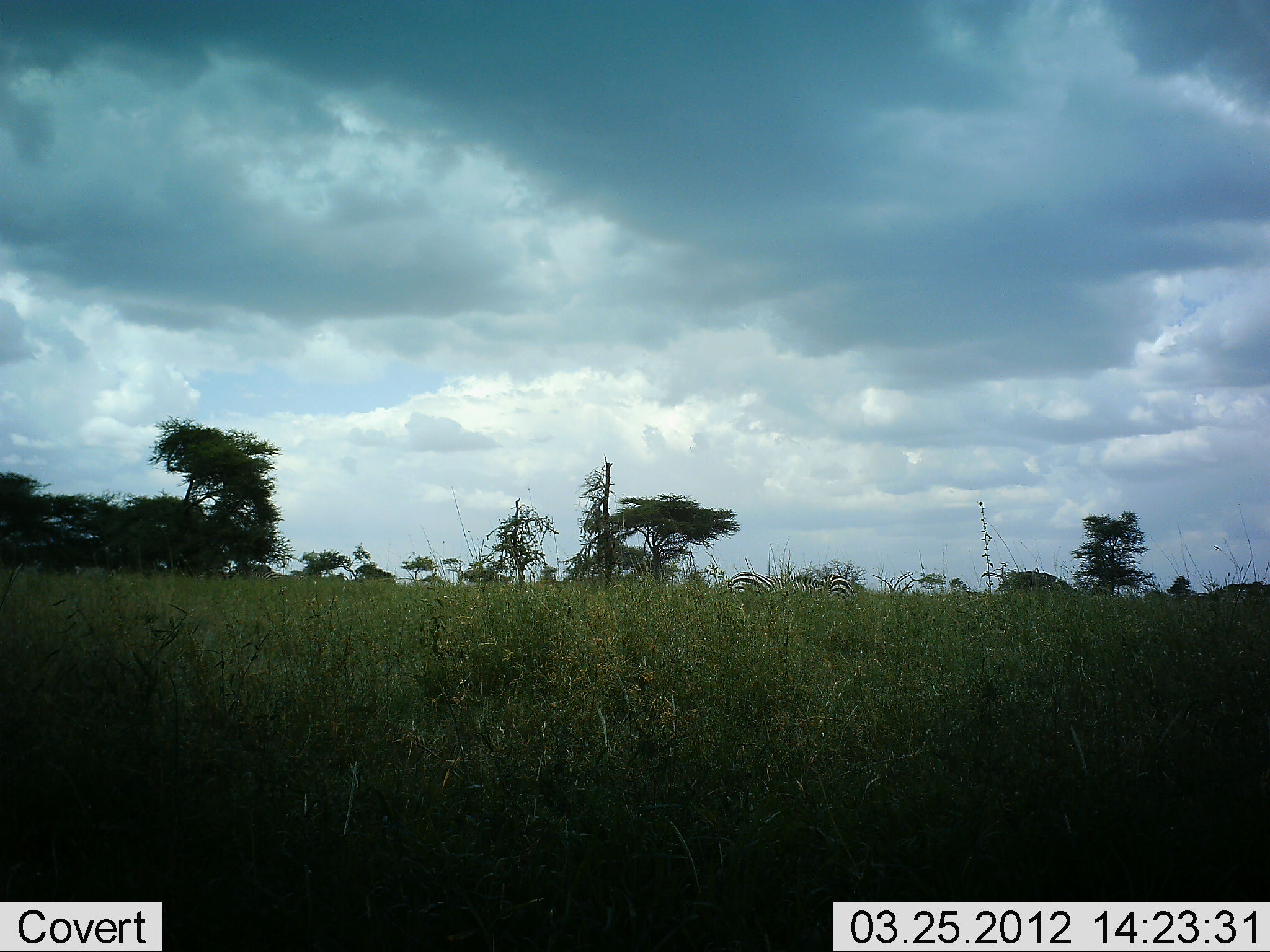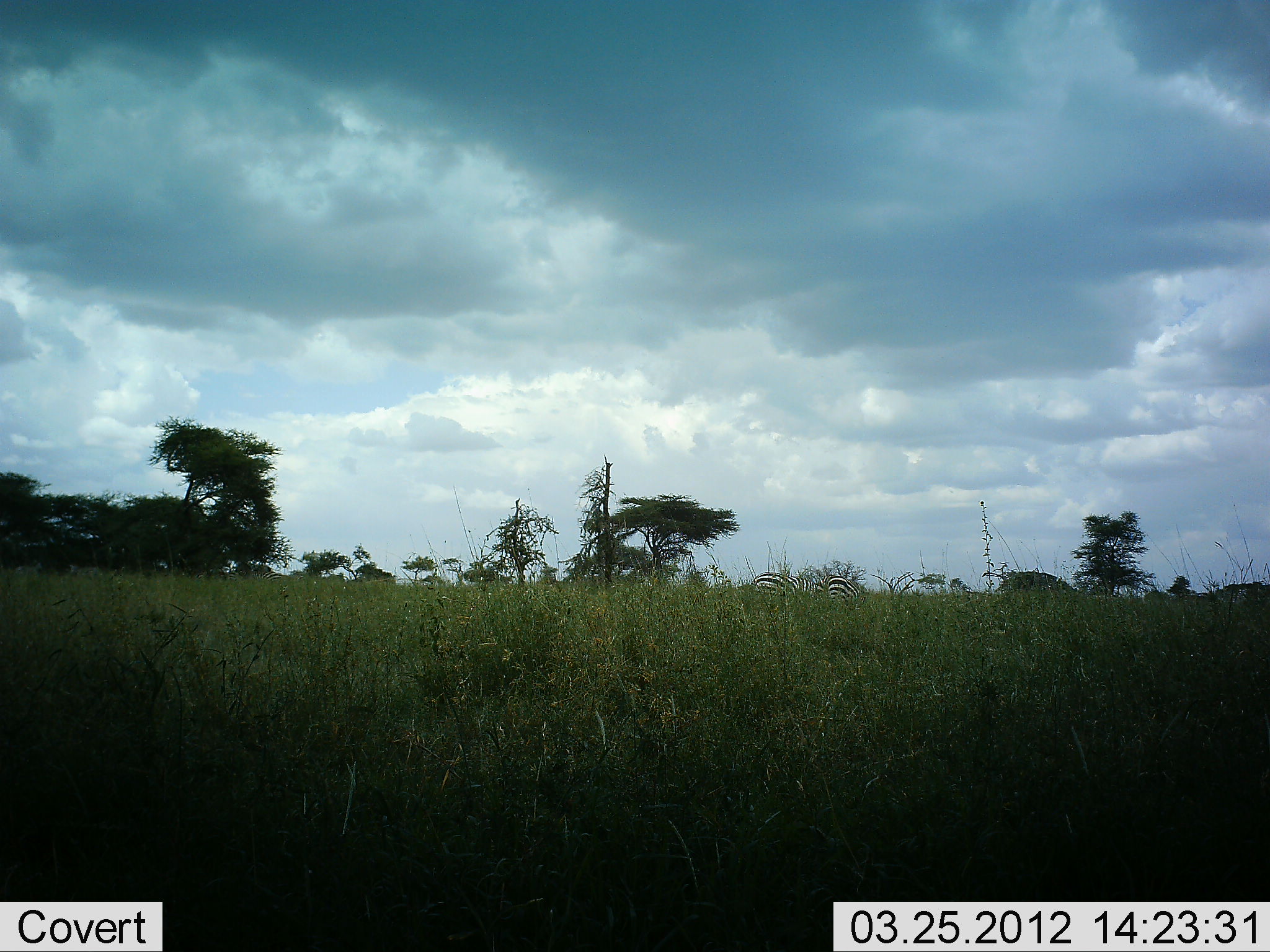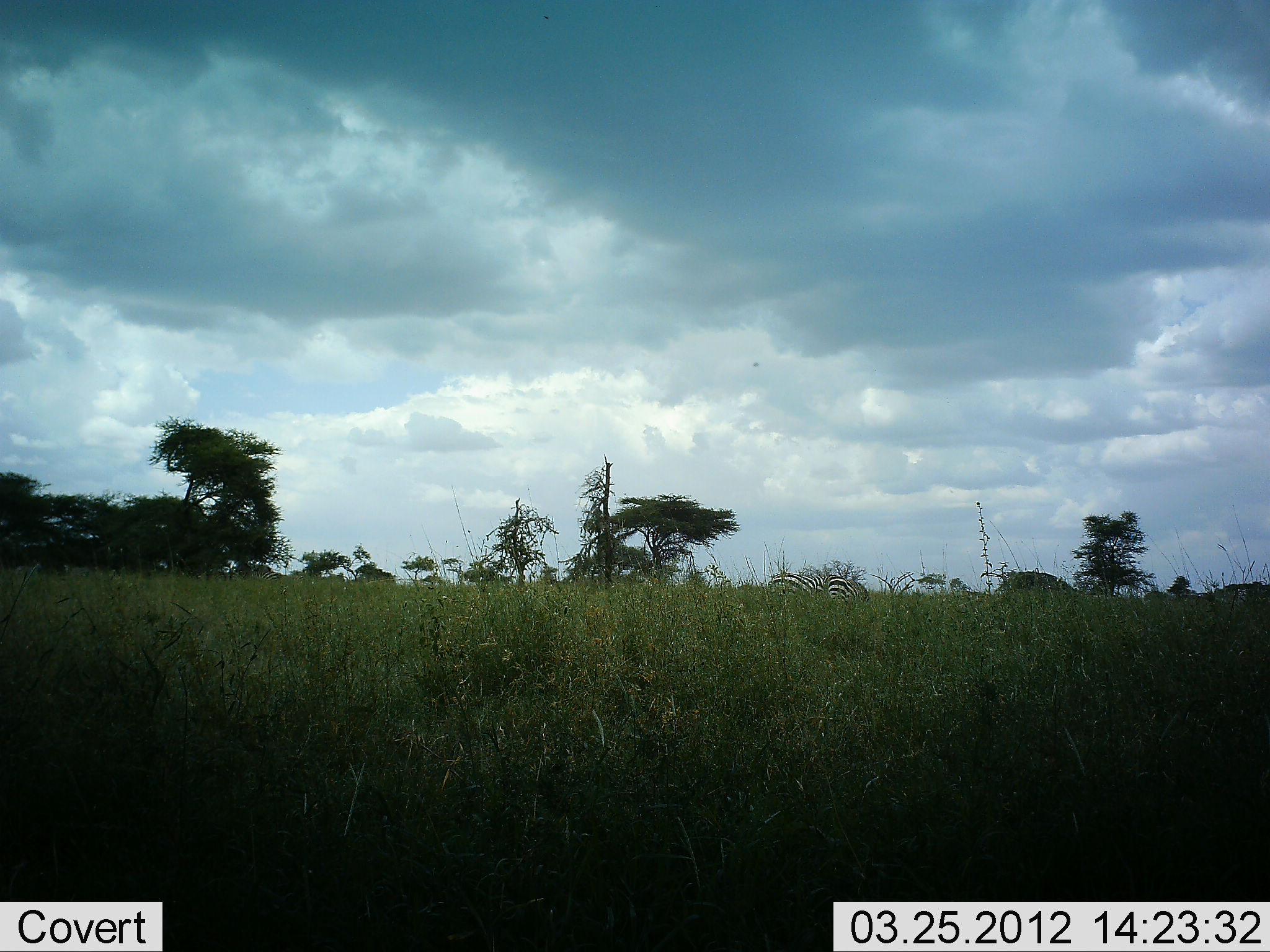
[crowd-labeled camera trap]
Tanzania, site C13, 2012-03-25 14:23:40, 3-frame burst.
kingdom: Animalia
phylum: Chordata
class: Mammalia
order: Perissodactyla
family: Equidae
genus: Equus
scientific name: Equus quagga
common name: plains zebra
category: zebra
Zebra (plains zebra) (Equus quagga), count 3. Behavior (volunteer vote fractions): standing 13%, resting 0%, moving 57%, interacting 9%. Young present (vote fraction): 0%. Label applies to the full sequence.